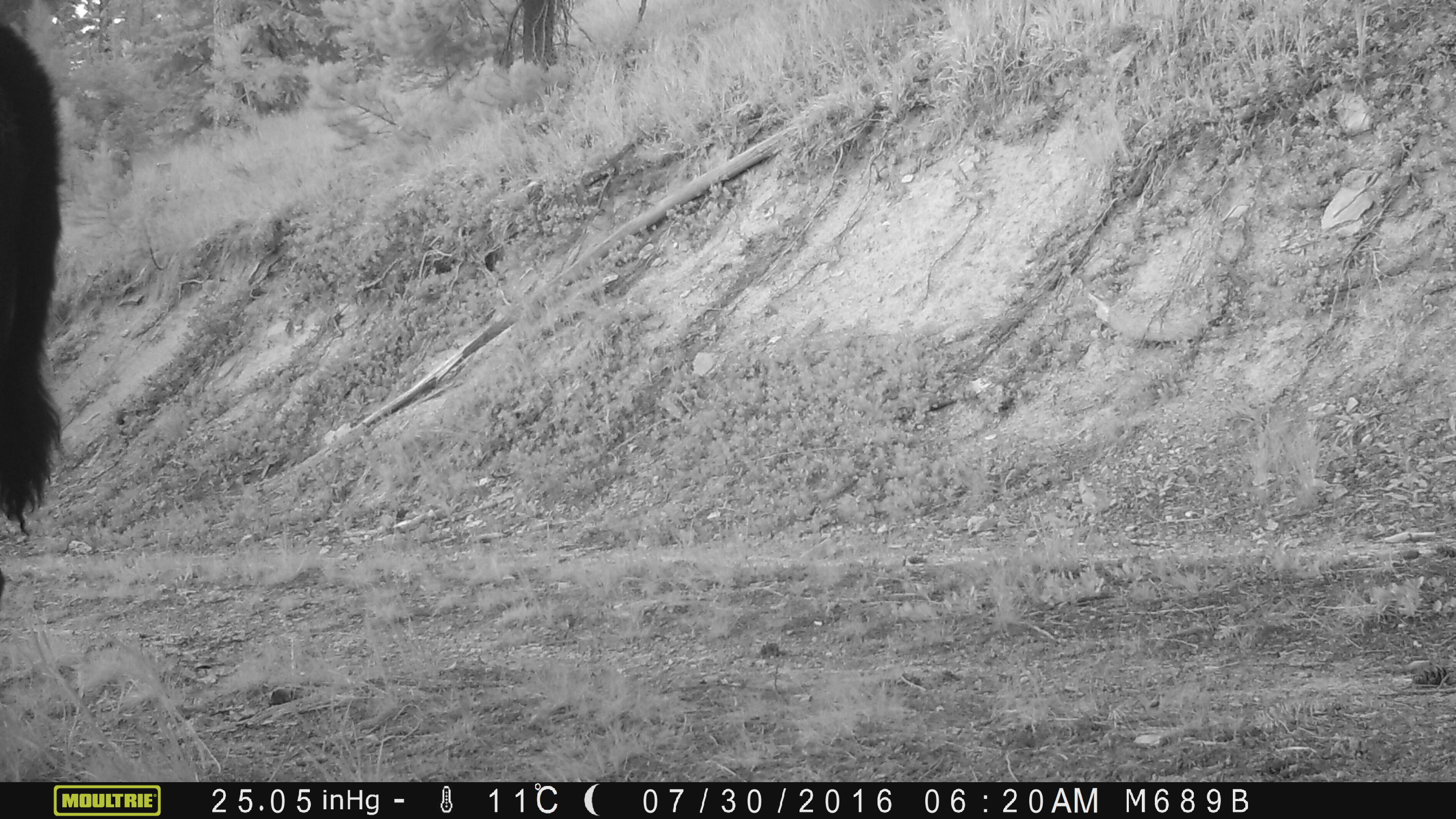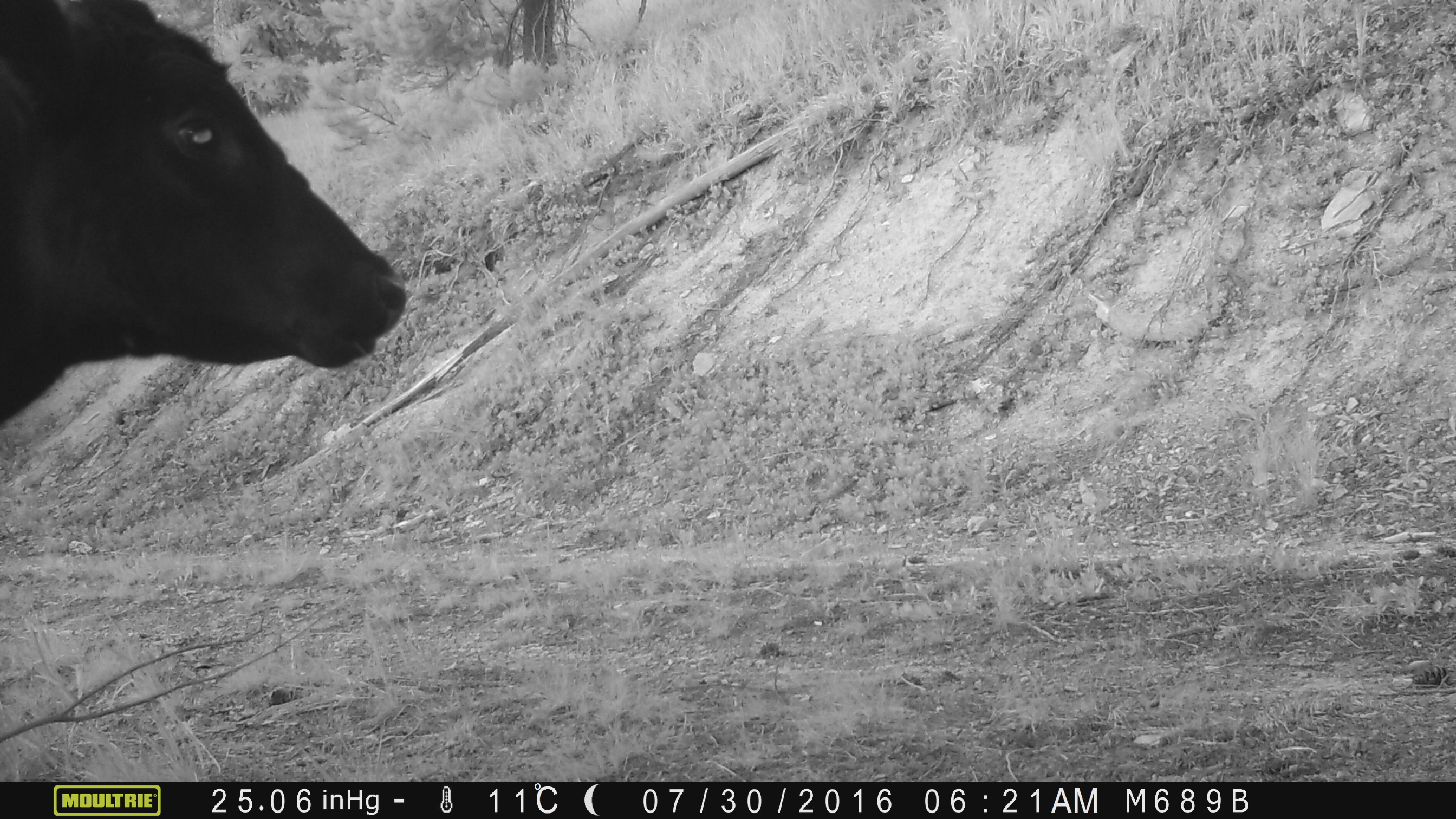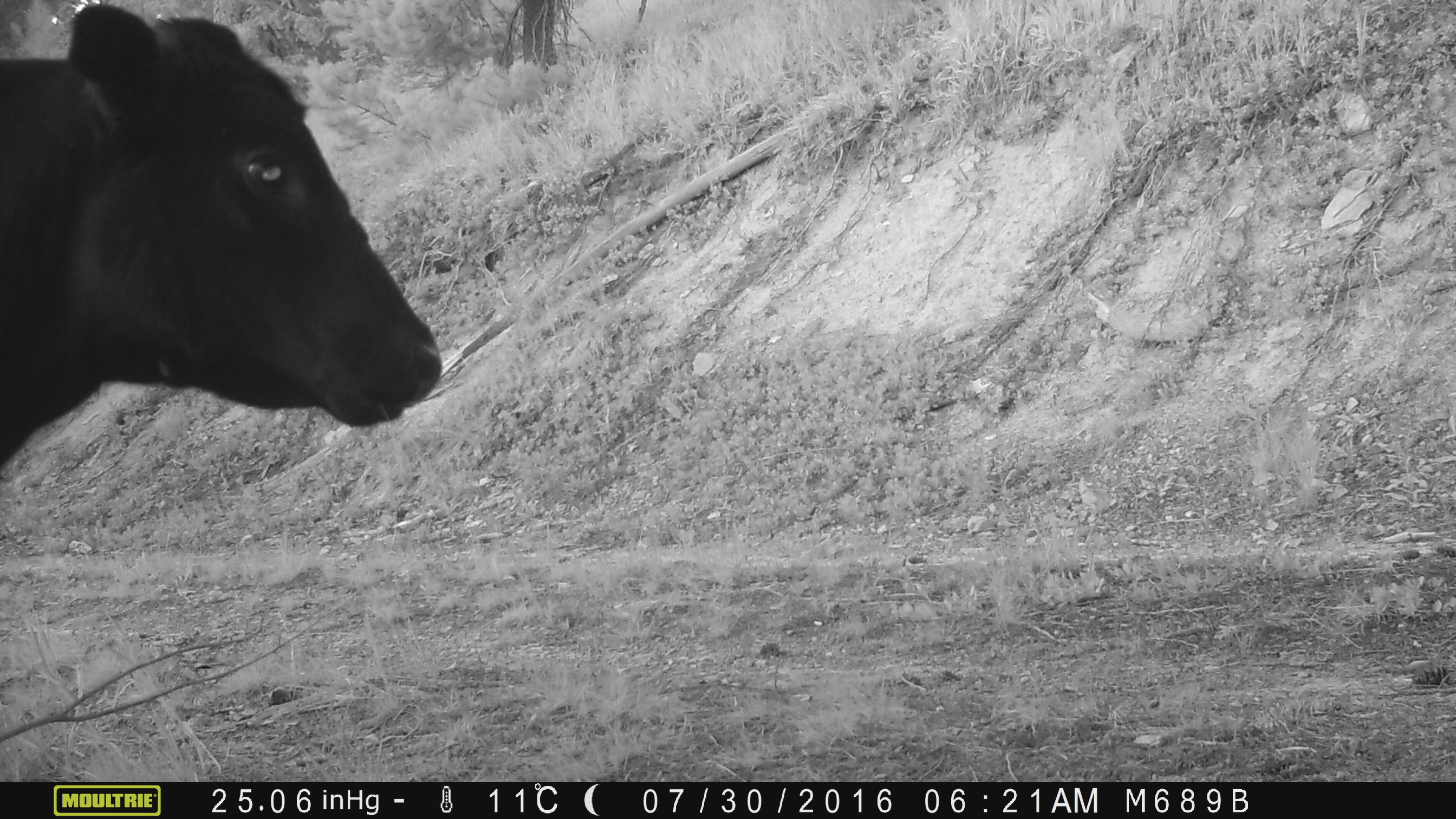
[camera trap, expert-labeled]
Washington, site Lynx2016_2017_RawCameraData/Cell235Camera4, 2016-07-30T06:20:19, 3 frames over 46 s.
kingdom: Animalia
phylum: Chordata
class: Mammalia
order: Artiodactyla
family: Bovidae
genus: Bos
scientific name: Bos taurus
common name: domestic cattle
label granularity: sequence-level